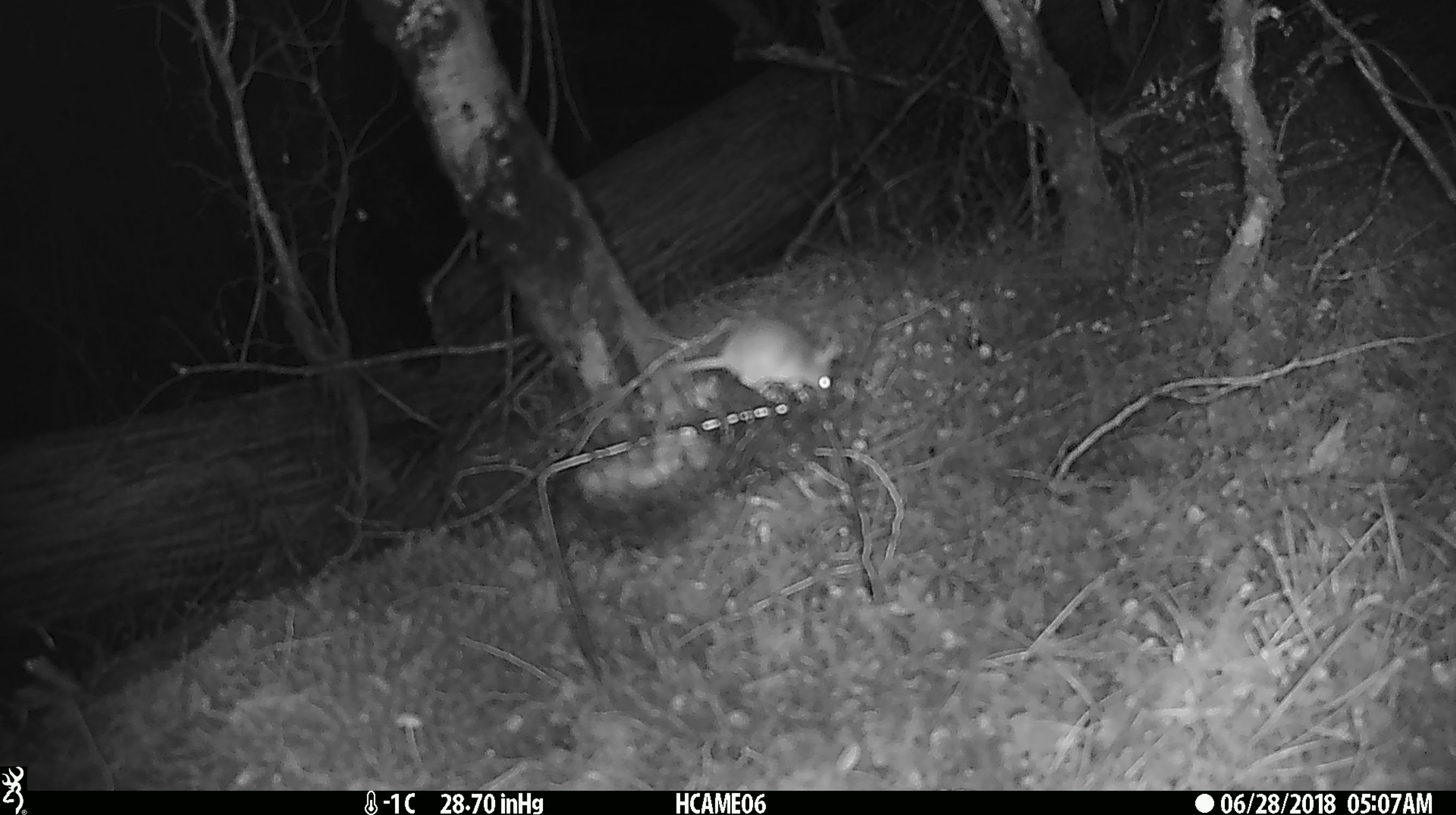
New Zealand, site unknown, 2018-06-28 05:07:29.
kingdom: Animalia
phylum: Chordata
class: Mammalia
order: Rodentia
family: Muridae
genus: Mus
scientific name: Mus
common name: mouse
Mouse (Mus).